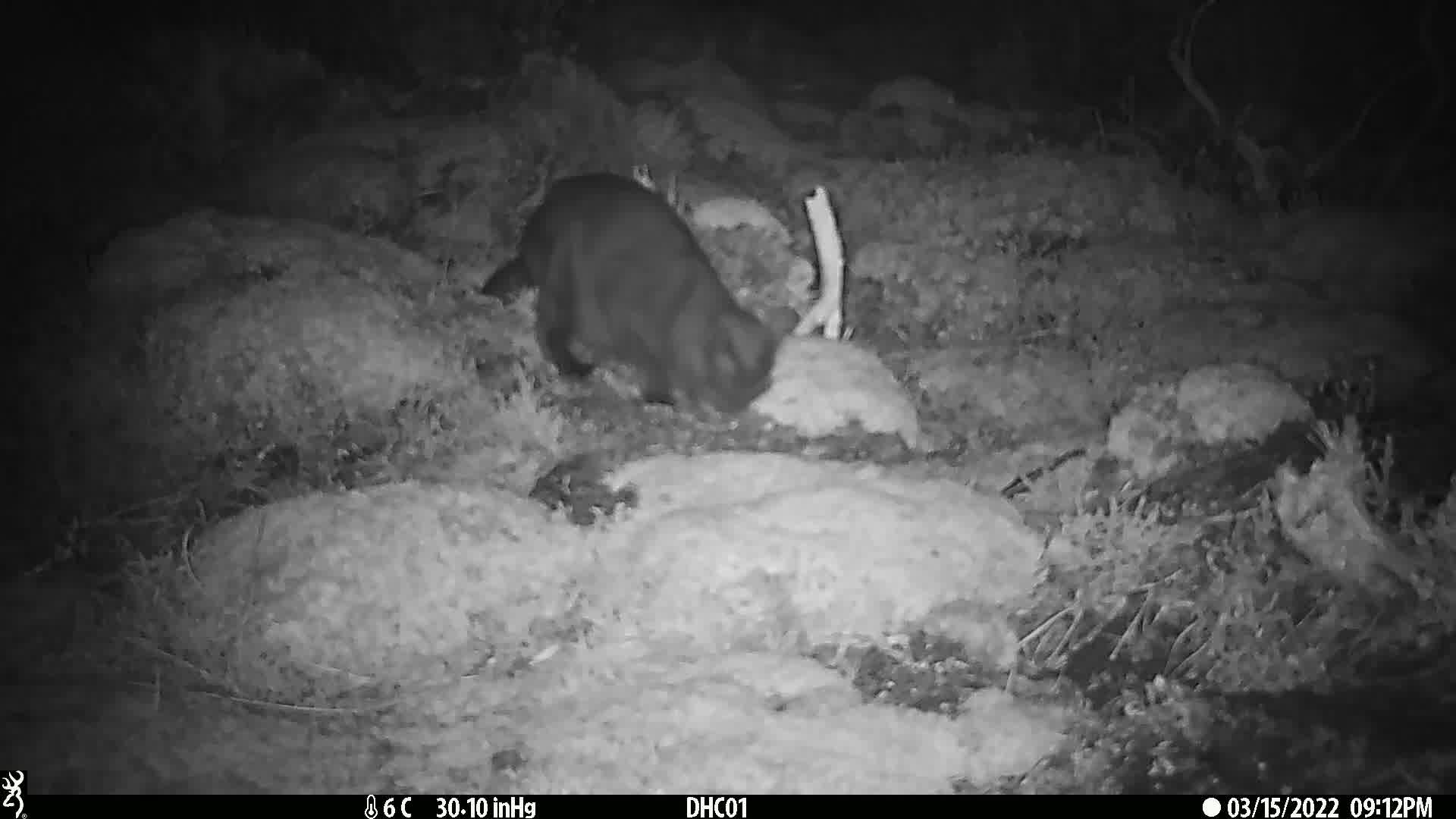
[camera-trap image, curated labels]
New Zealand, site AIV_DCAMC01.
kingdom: Animalia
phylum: Chordata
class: Mammalia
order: Carnivora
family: Felidae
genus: Felis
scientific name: Felis catus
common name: domestic cat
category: cat